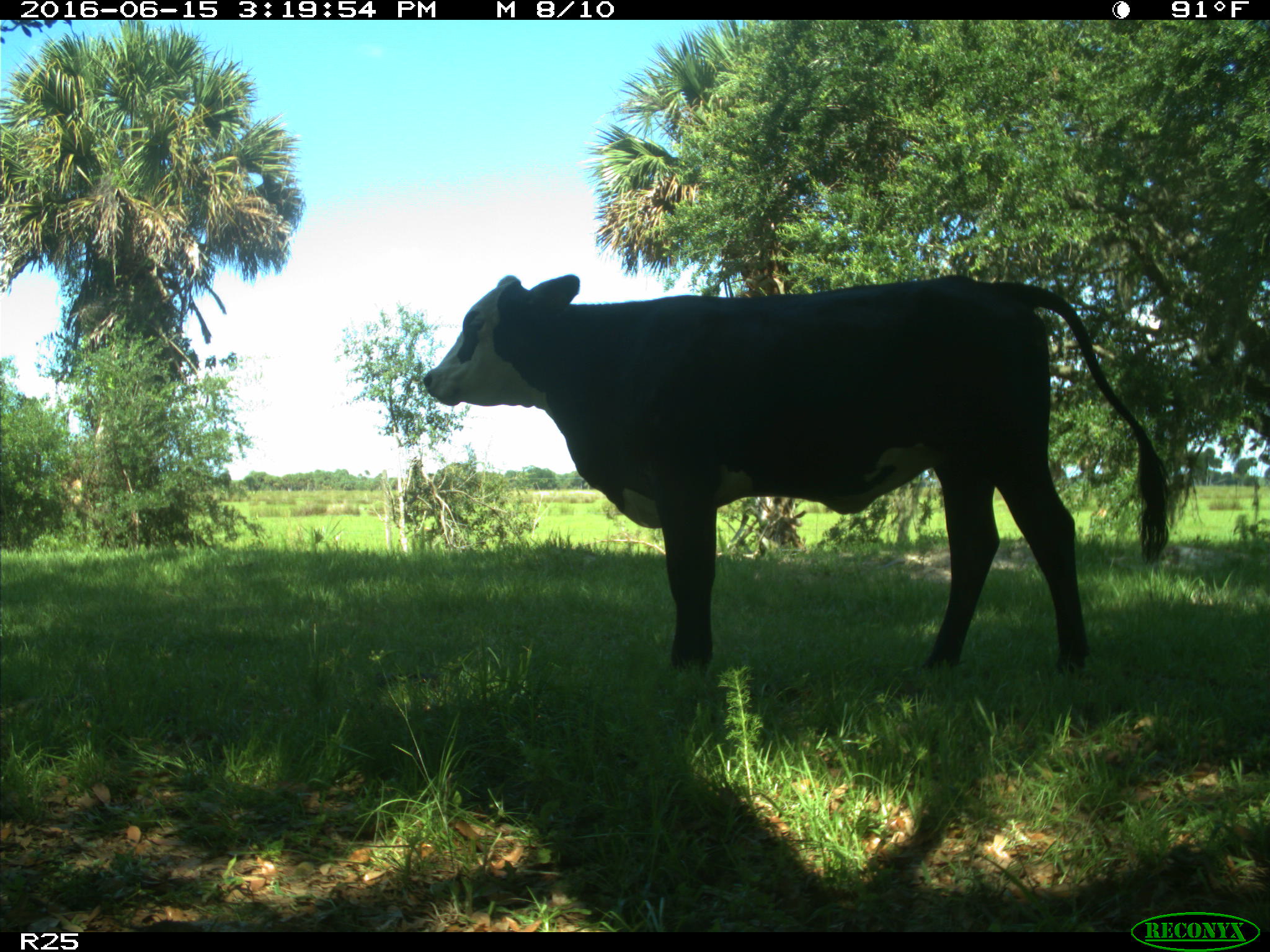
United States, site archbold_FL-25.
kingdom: Animalia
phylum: Chordata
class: Mammalia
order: Artiodactyla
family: Bovidae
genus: Bos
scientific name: Bos taurus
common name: domestic cow